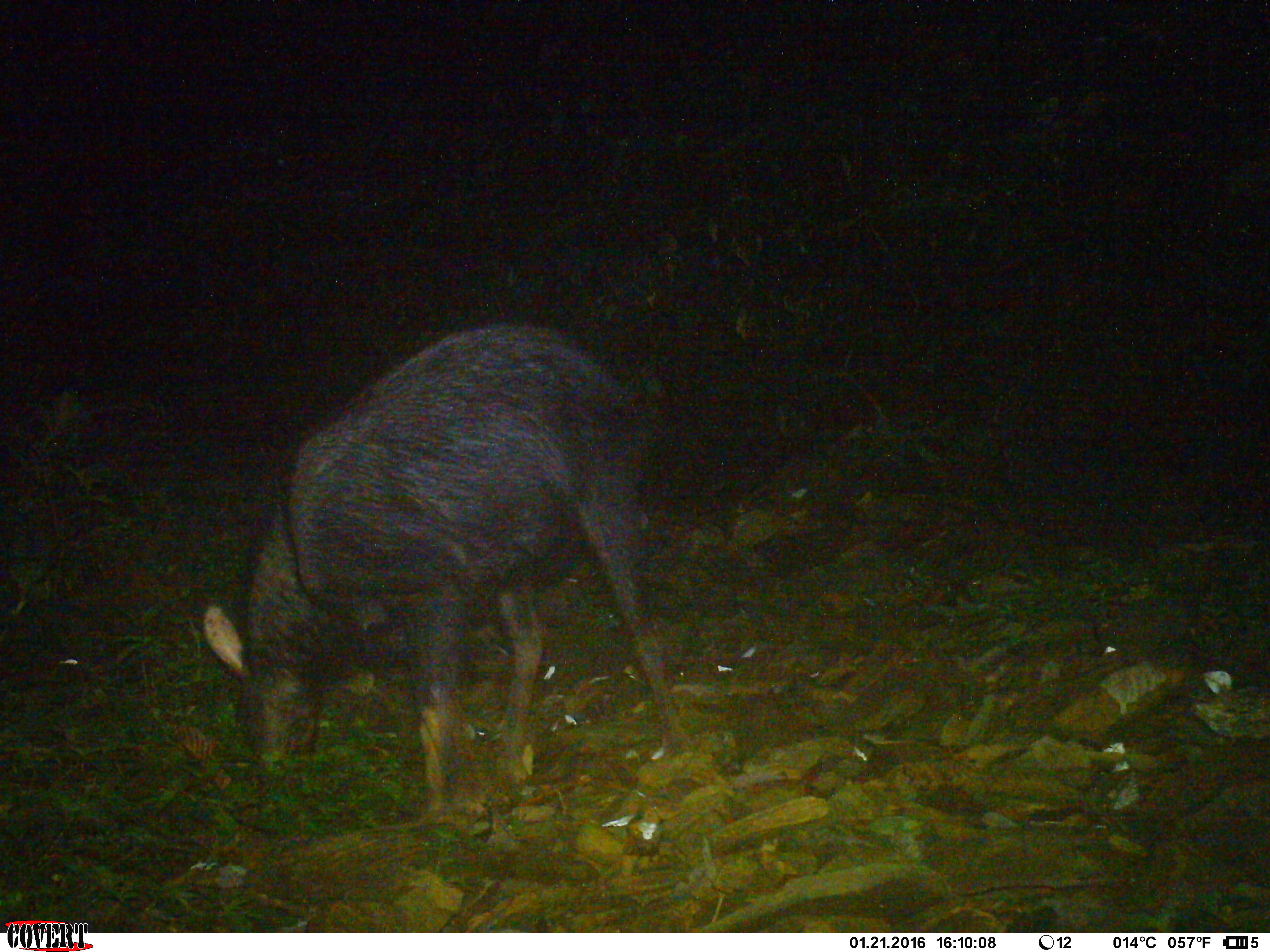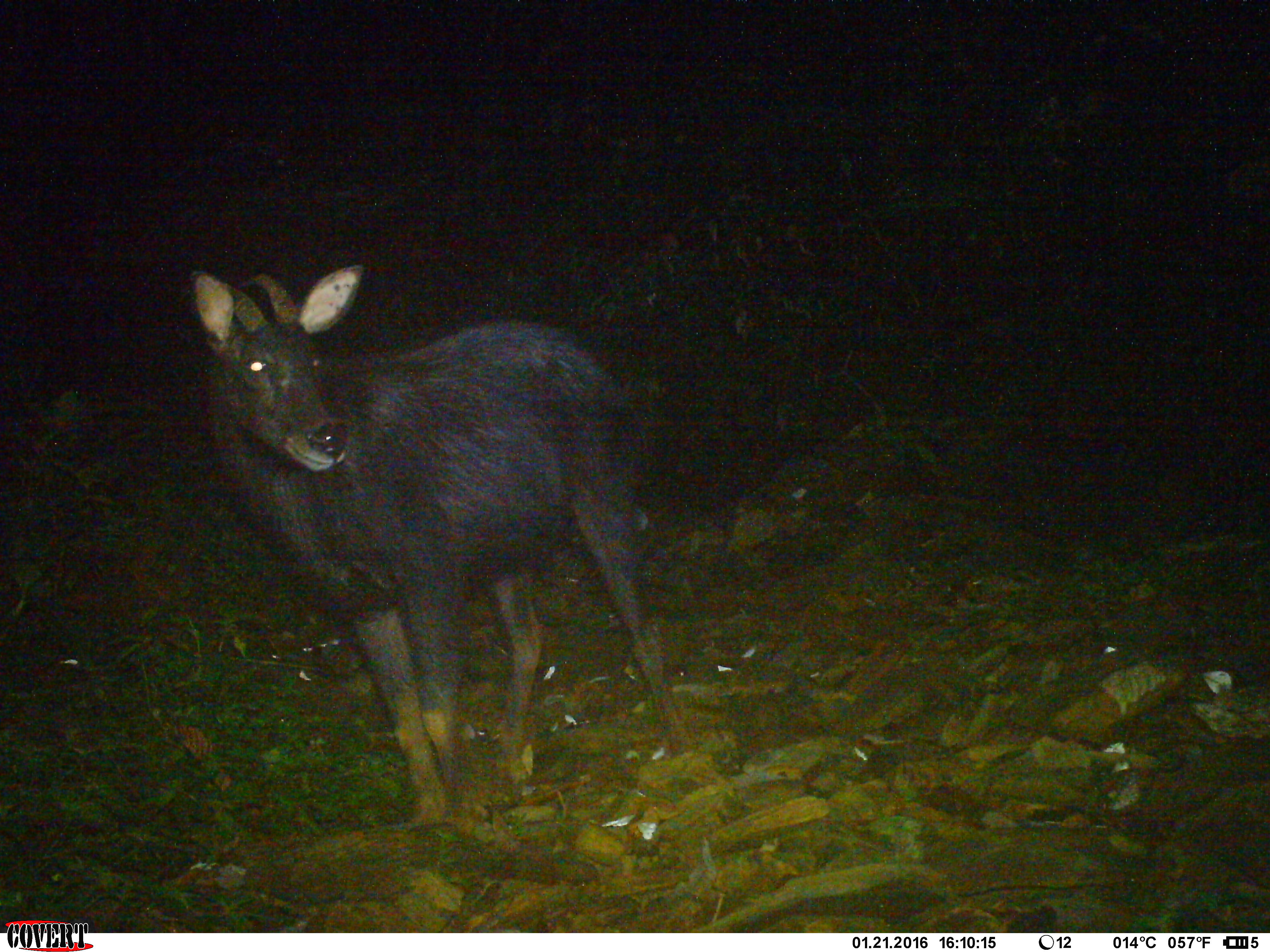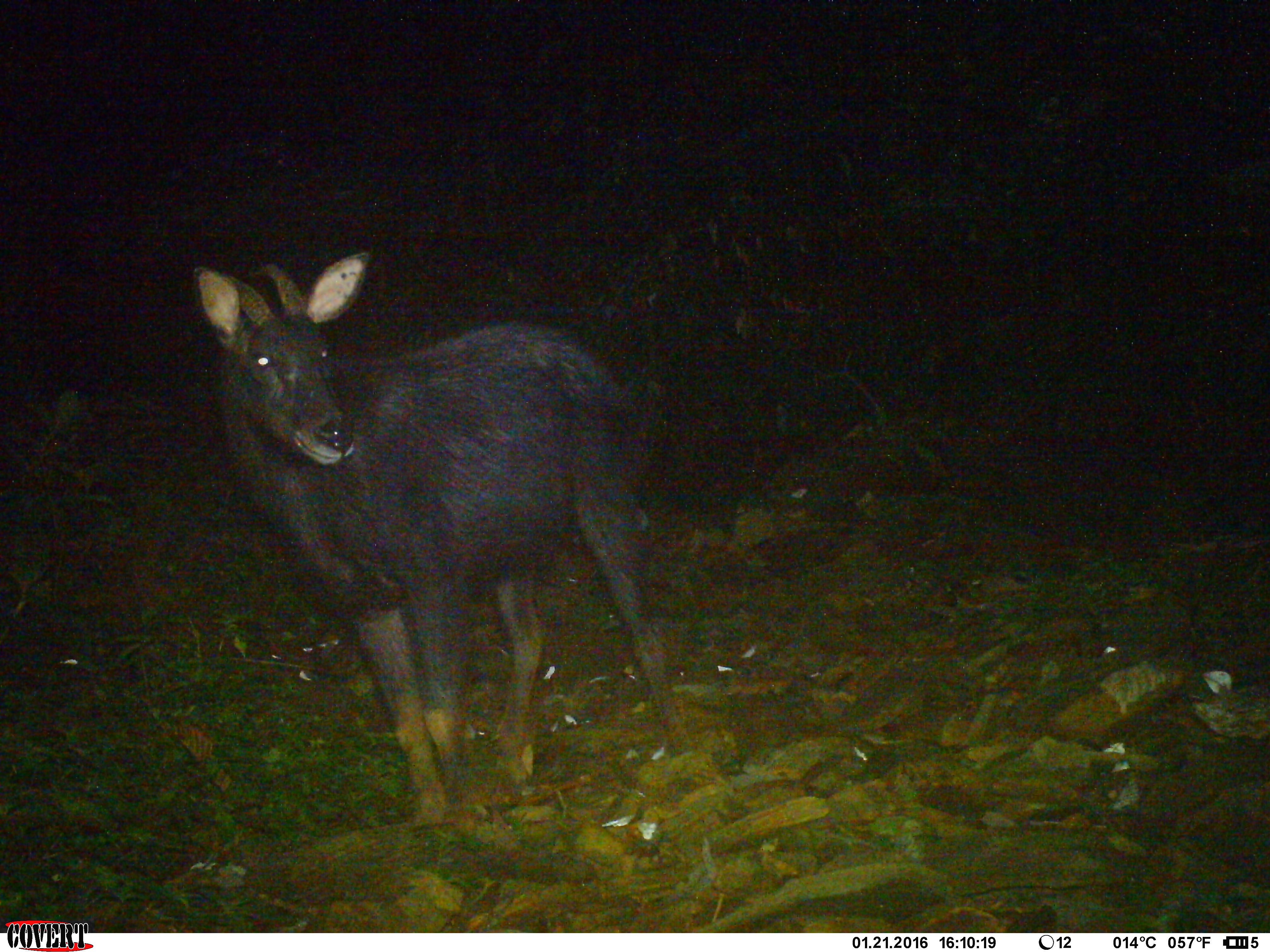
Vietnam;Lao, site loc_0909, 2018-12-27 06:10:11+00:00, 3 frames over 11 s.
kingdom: Animalia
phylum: Chordata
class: Mammalia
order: Artiodactyla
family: Bovidae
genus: Capricornis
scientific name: Capricornis sumatraensis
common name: chinese serow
Chinese serow (Capricornis sumatraensis). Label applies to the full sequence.